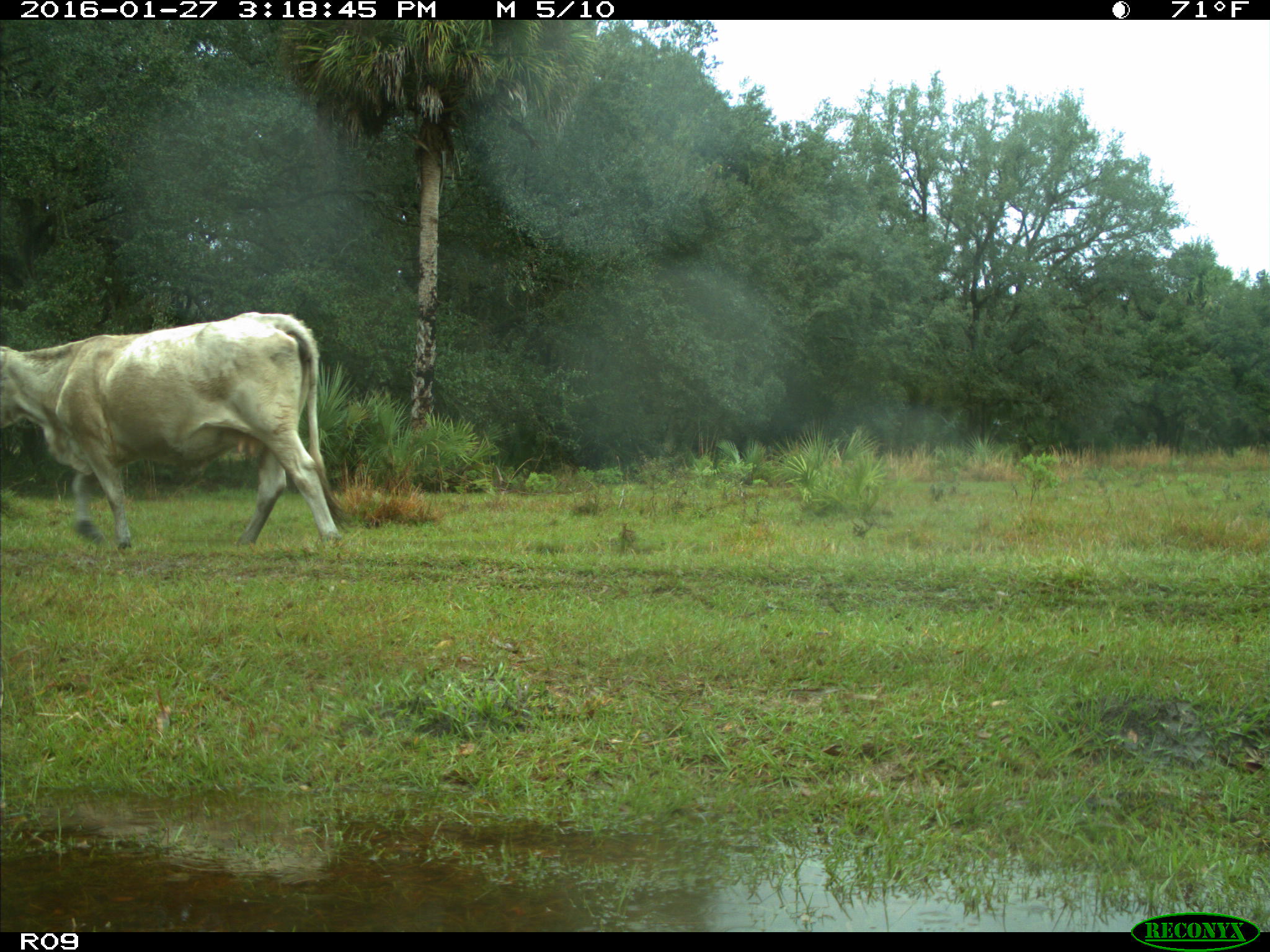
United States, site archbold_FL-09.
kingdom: Animalia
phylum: Chordata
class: Mammalia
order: Artiodactyla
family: Bovidae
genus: Bos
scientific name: Bos taurus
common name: domestic cow